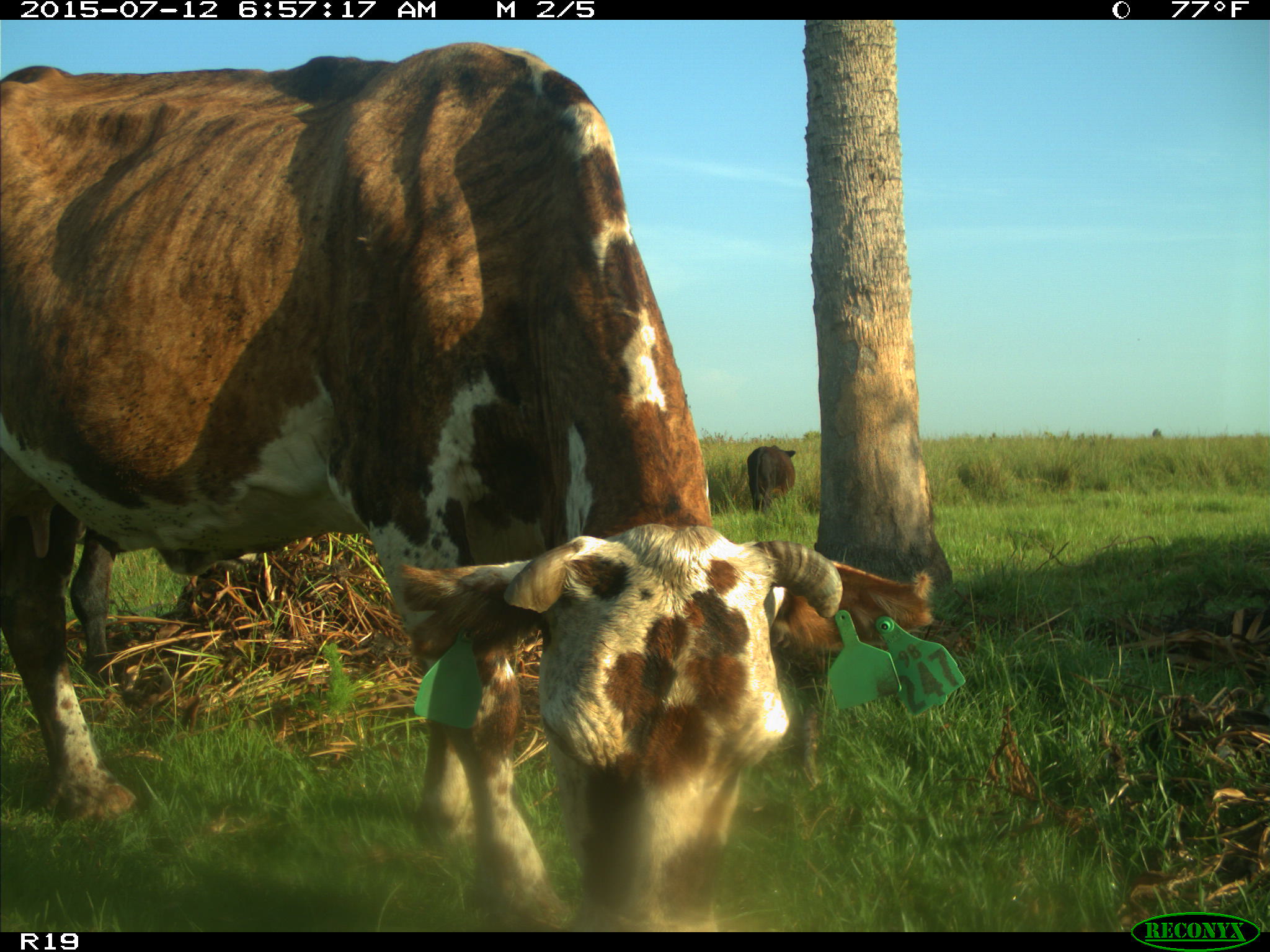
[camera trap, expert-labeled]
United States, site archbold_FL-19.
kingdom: Animalia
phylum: Chordata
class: Mammalia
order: Artiodactyla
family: Bovidae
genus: Bos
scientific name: Bos taurus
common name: domestic cow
Bos taurus (domestic cow).